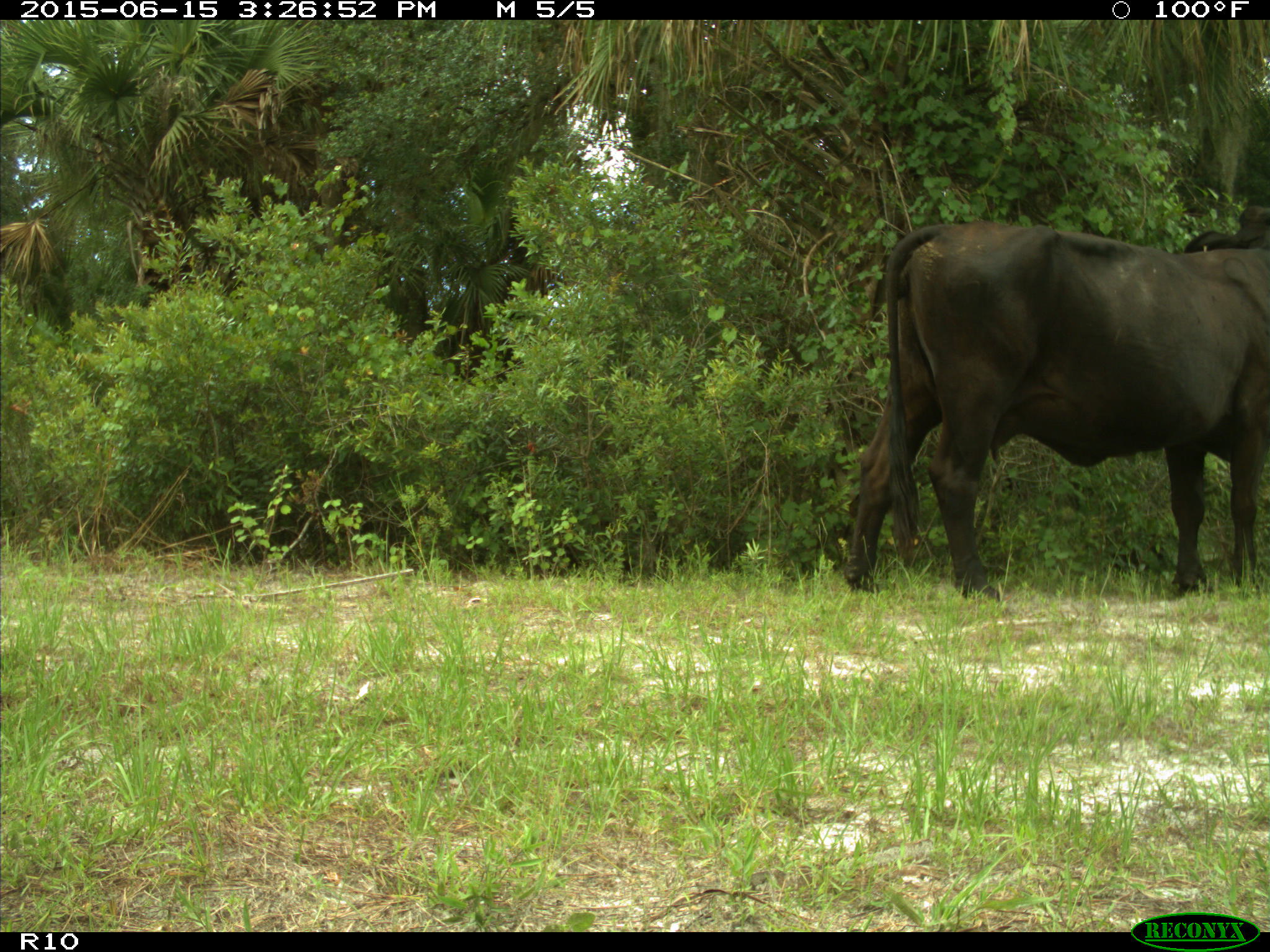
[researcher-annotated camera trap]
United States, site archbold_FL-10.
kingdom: Animalia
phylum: Chordata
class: Mammalia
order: Artiodactyla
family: Bovidae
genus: Bos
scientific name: Bos taurus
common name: domestic cow